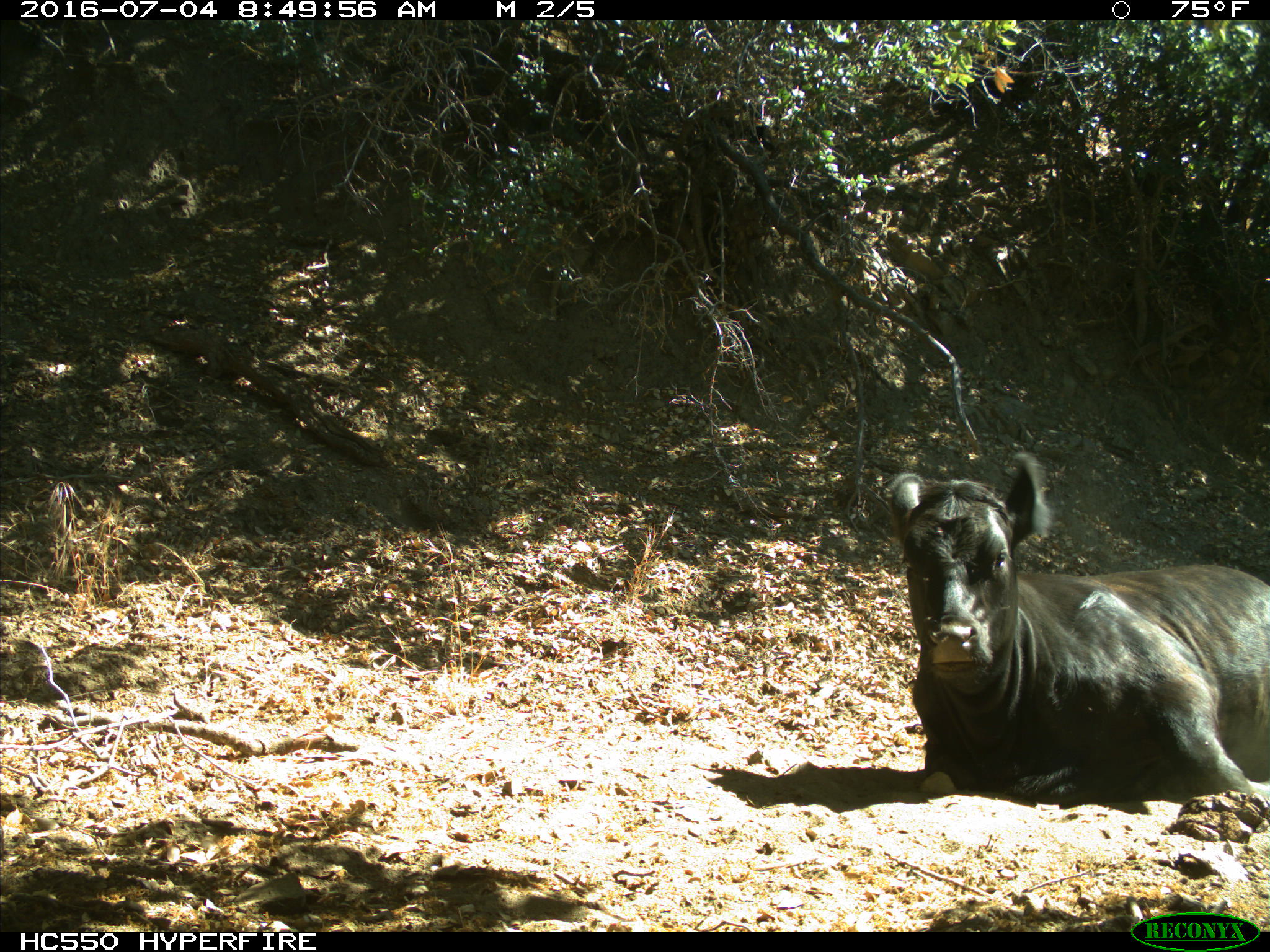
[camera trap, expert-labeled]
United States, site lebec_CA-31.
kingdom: Animalia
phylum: Chordata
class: Mammalia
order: Artiodactyla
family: Bovidae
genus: Bos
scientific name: Bos taurus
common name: domestic cow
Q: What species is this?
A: Bos taurus (domestic cow).